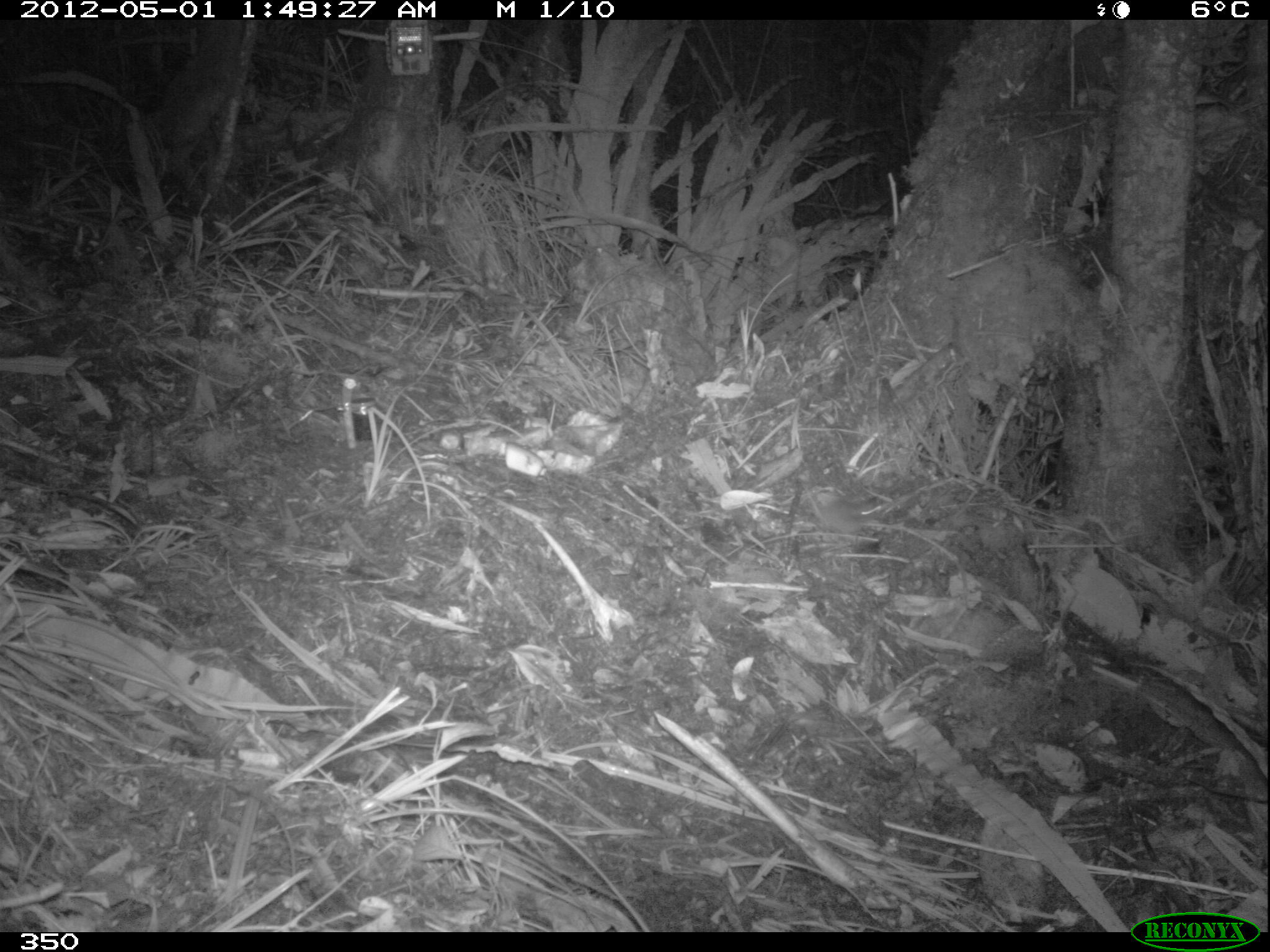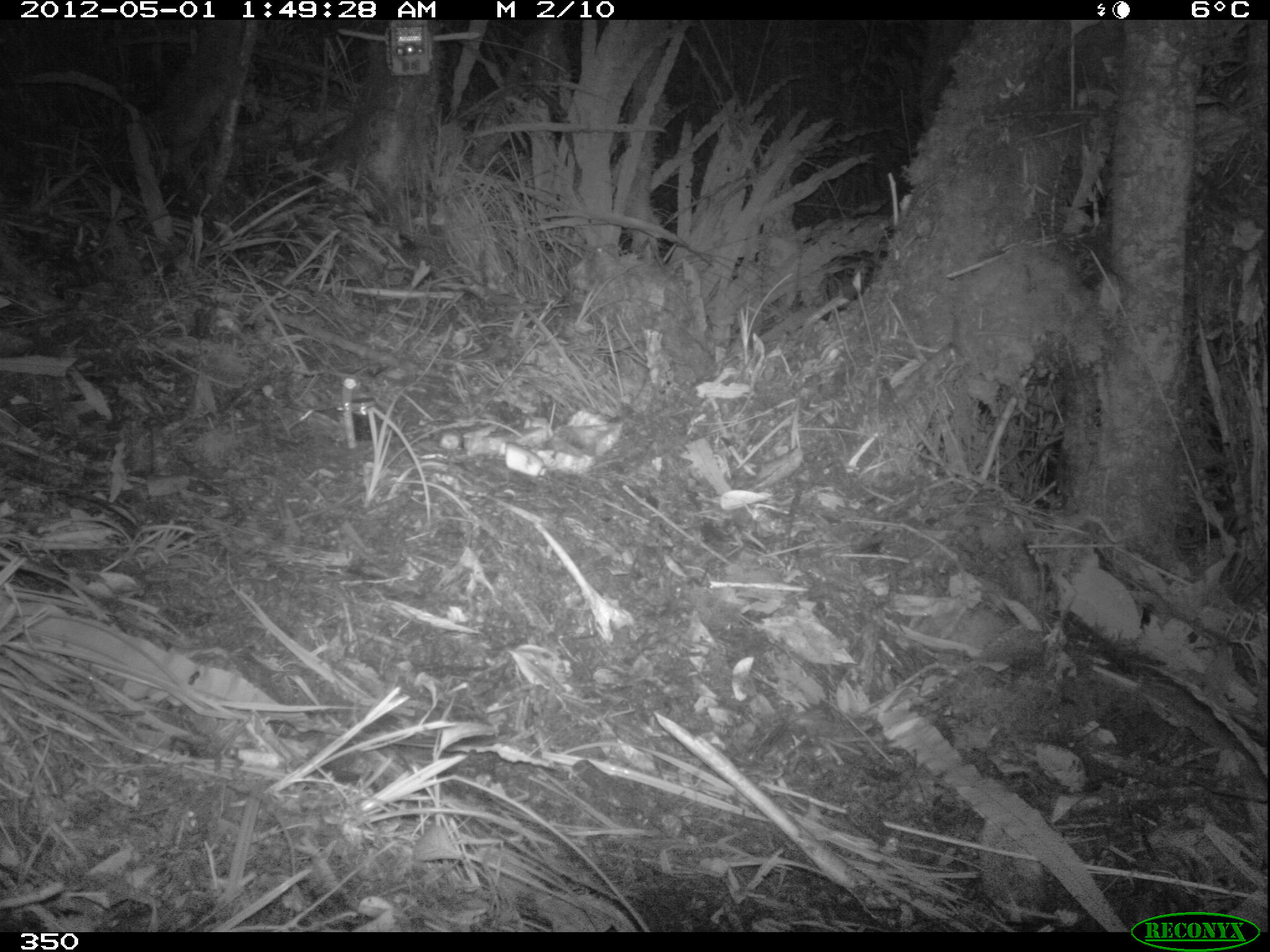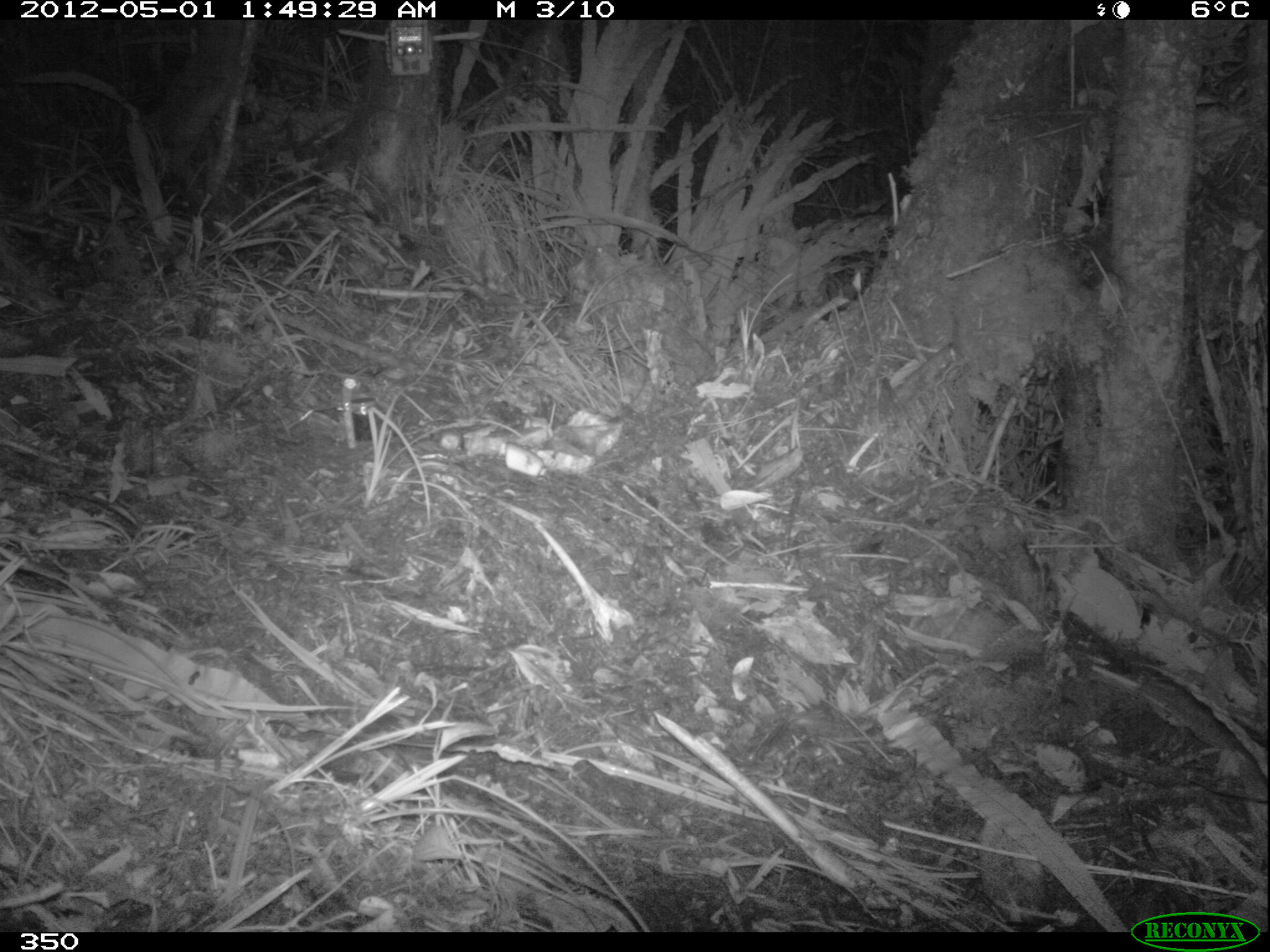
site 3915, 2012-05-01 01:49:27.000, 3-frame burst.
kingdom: Animalia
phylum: Chordata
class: Mammalia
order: Rodentia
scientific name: Rodentia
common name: rodents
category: unknown rodent